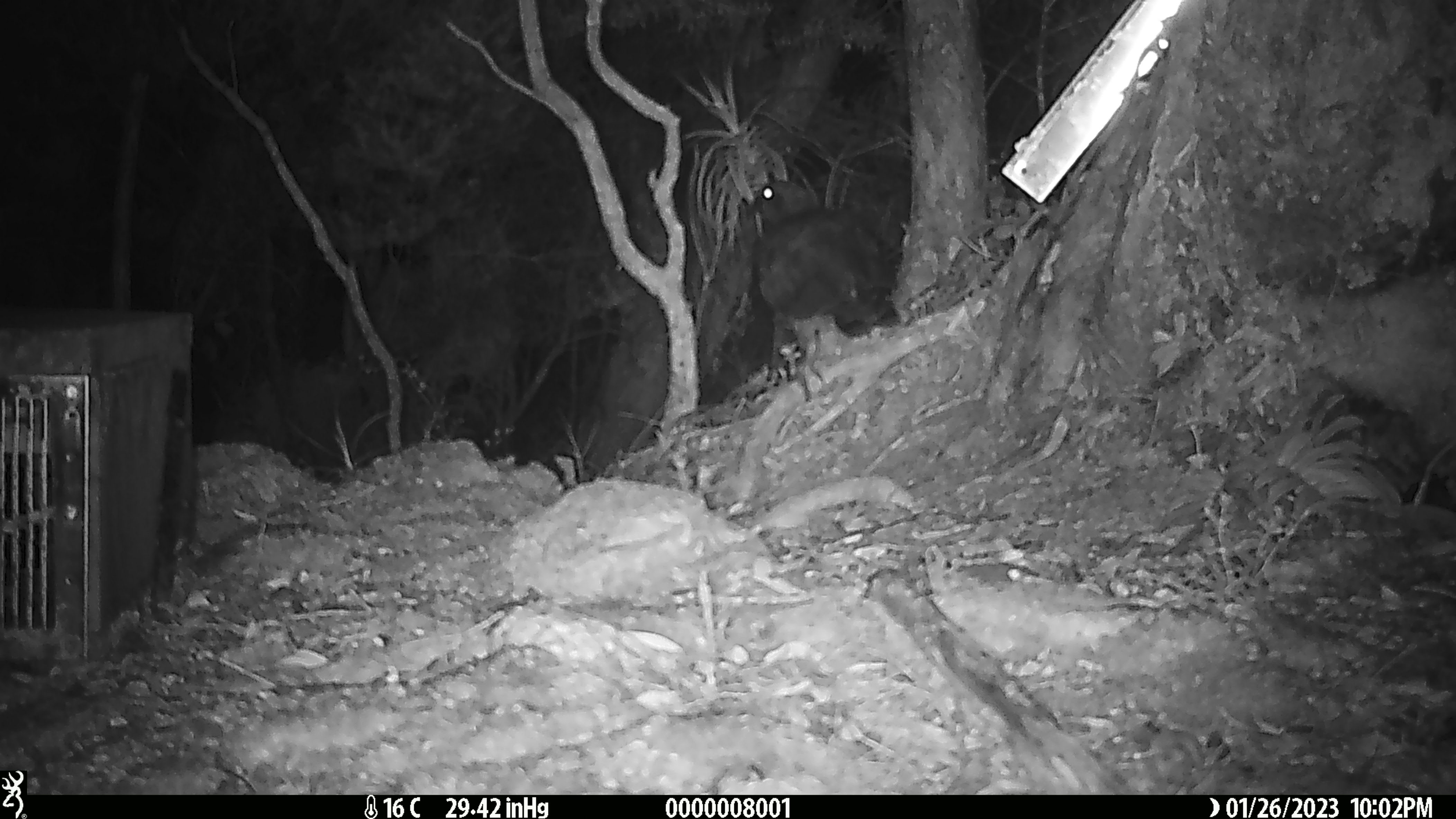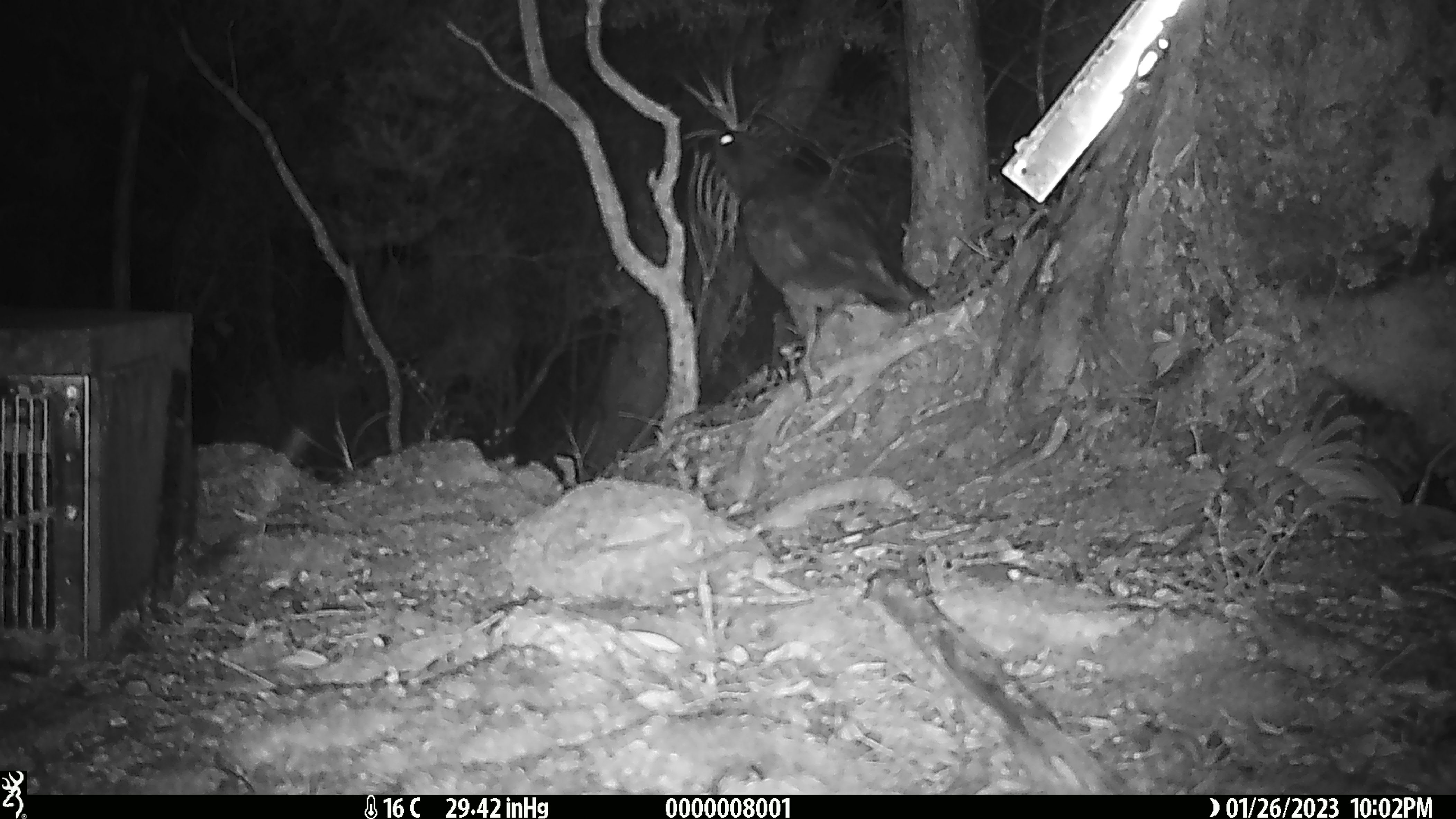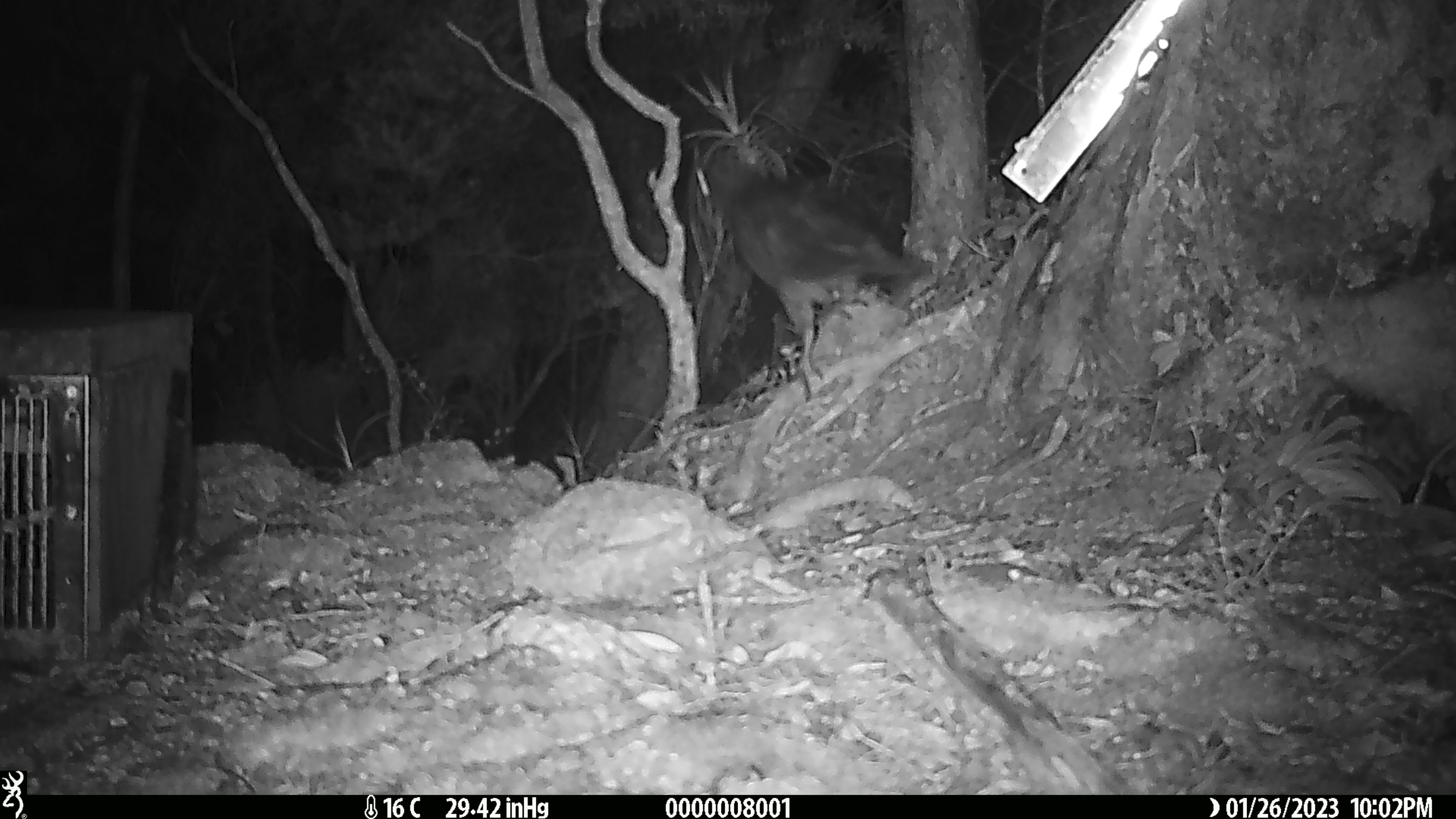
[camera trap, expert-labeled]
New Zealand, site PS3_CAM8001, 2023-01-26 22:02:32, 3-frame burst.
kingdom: Animalia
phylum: Chordata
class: Aves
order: Psittaciformes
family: Strigopidae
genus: Nestor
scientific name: Nestor notabilis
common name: kea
Kea (Nestor notabilis).